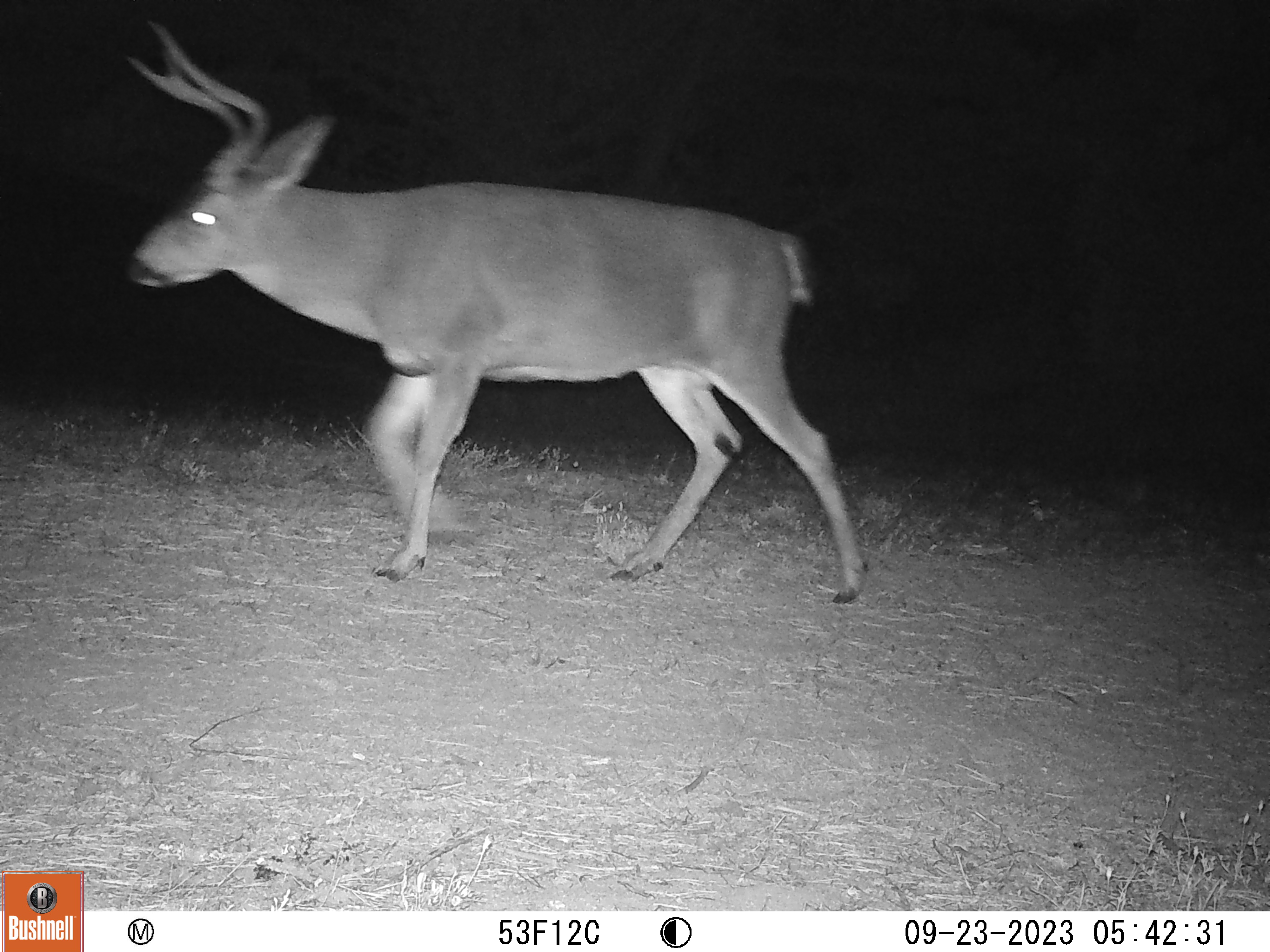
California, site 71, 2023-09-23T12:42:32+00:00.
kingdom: Animalia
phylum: Chordata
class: Mammalia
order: Artiodactyla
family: Cervidae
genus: Odocoileus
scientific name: Odocoileus hemionus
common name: mule deer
Mule deer (Odocoileus hemionus).